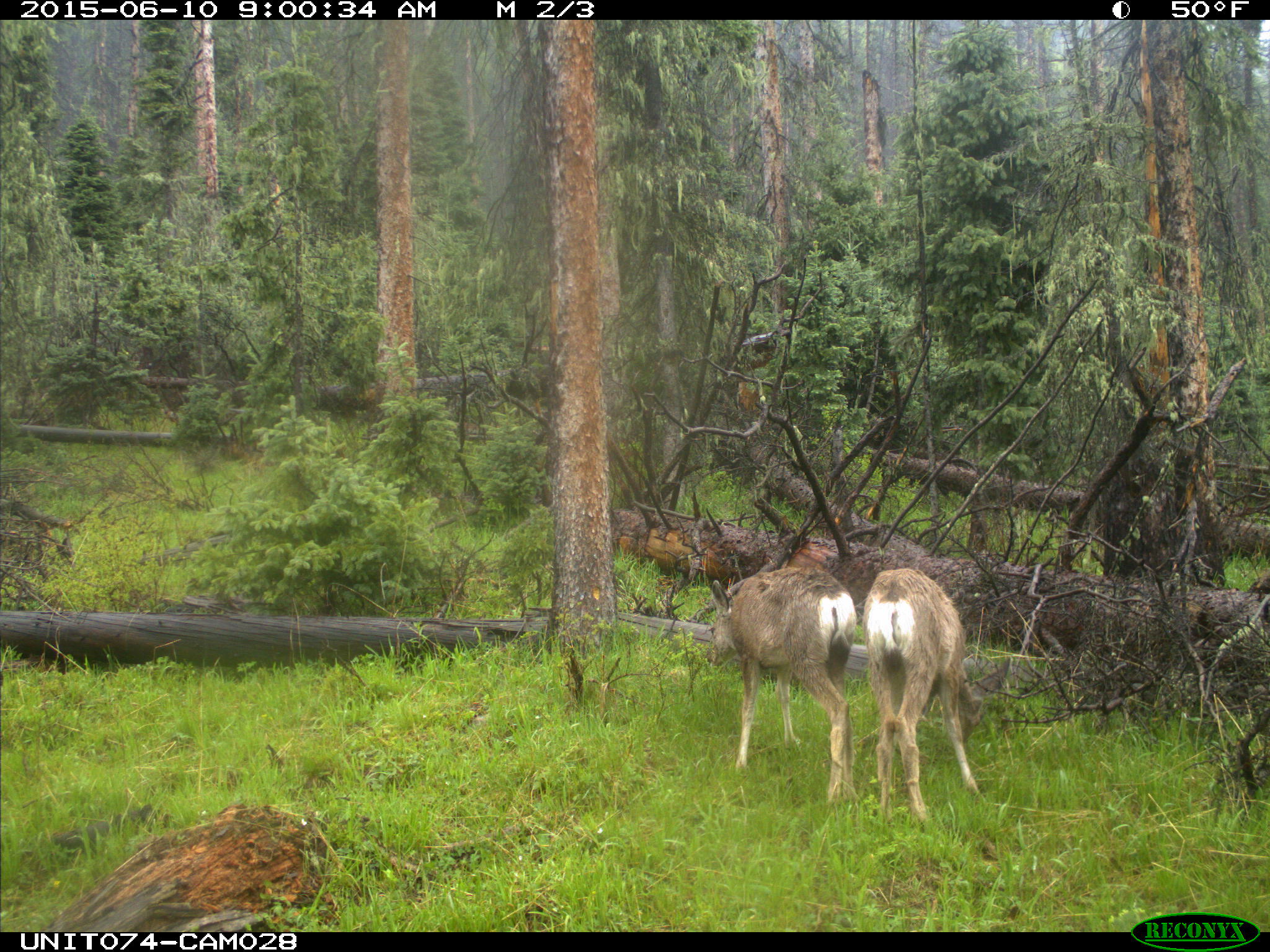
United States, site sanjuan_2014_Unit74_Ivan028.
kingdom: Animalia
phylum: Chordata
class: Mammalia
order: Artiodactyla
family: Cervidae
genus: Odocoileus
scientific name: Odocoileus hemionus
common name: mule deer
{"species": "Odocoileus hemionus (mule deer)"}